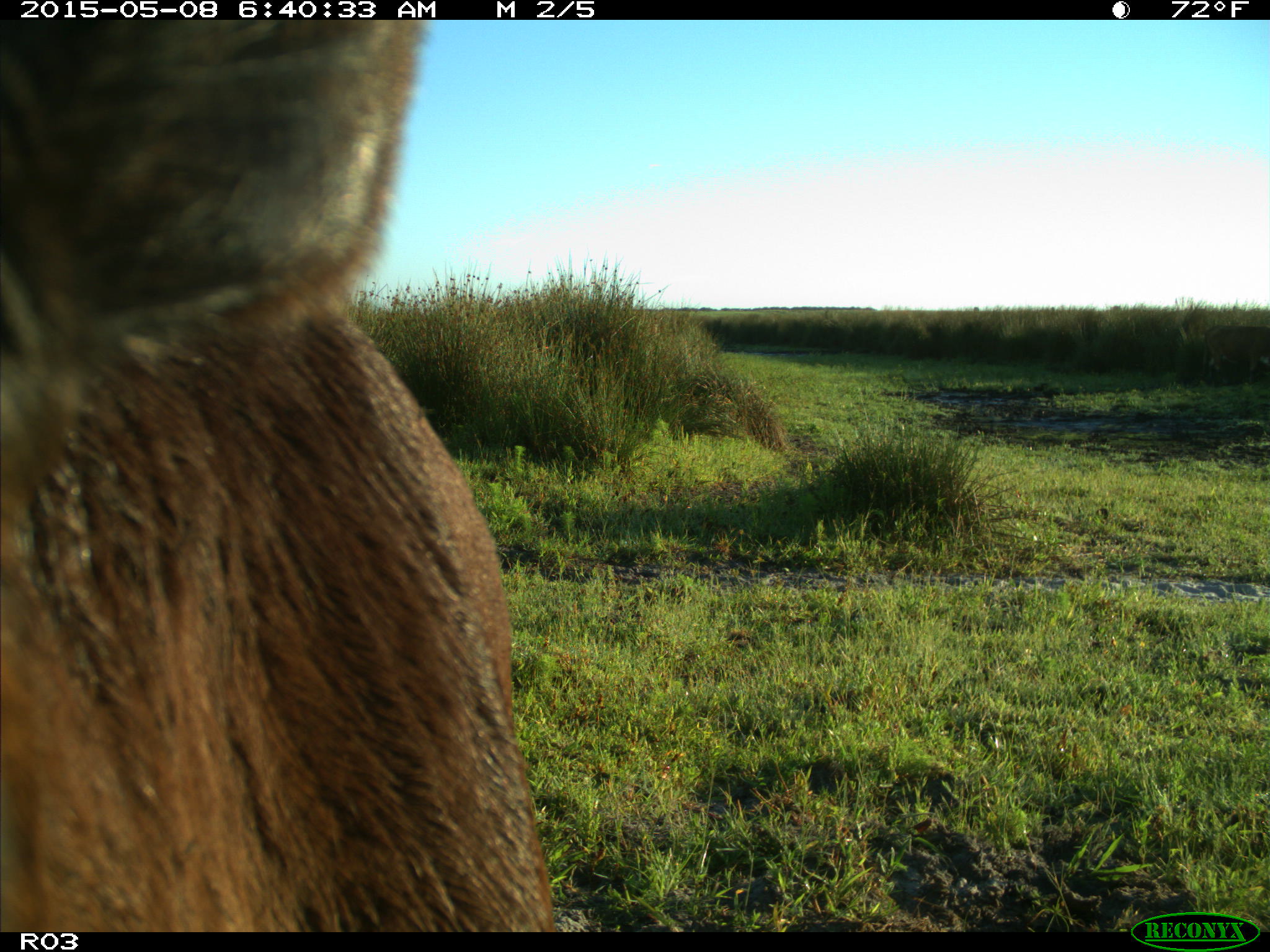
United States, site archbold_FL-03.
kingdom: Animalia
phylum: Chordata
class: Mammalia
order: Artiodactyla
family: Bovidae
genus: Bos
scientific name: Bos taurus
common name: domestic cow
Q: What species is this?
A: Bos taurus (domestic cow).